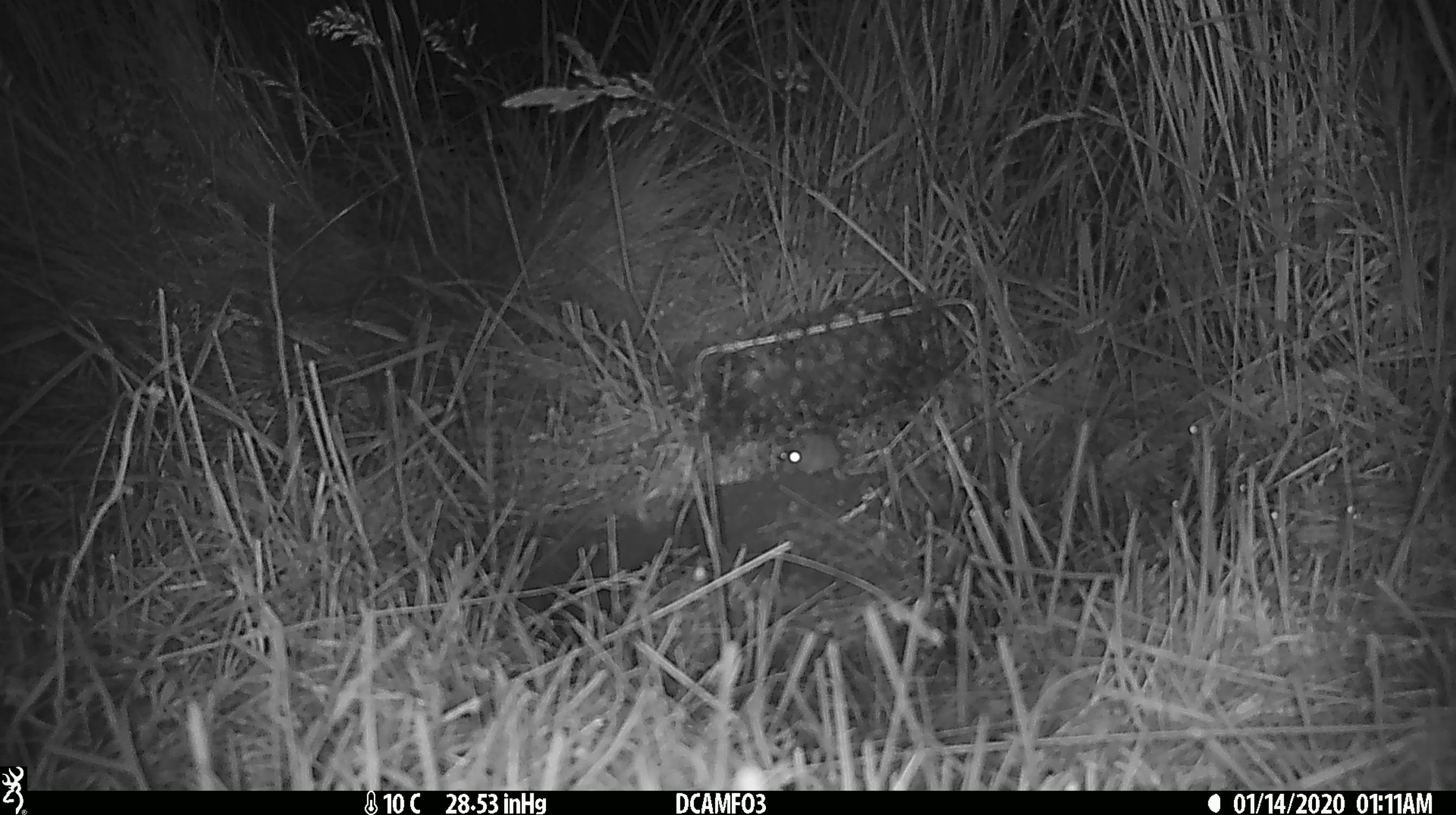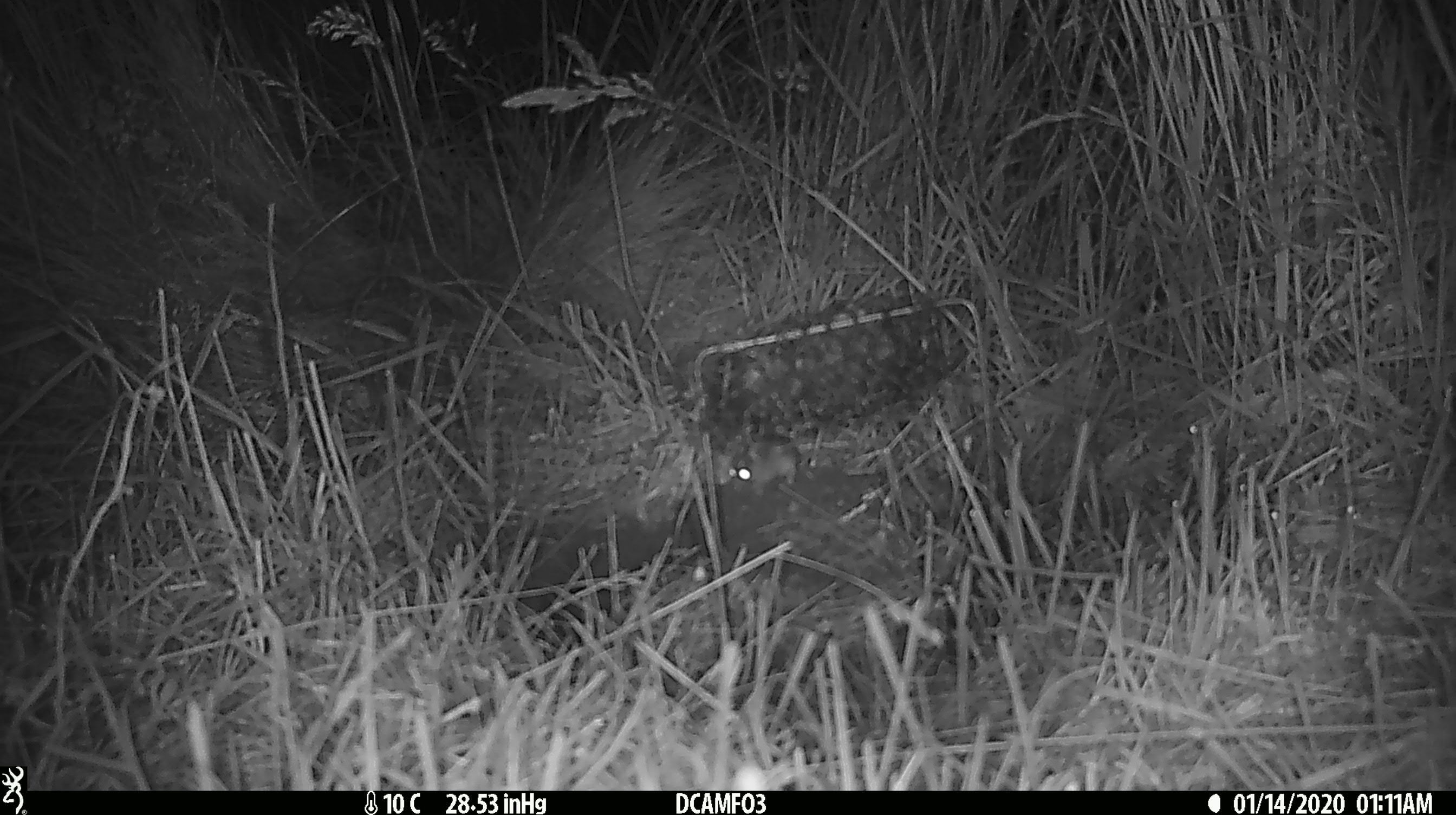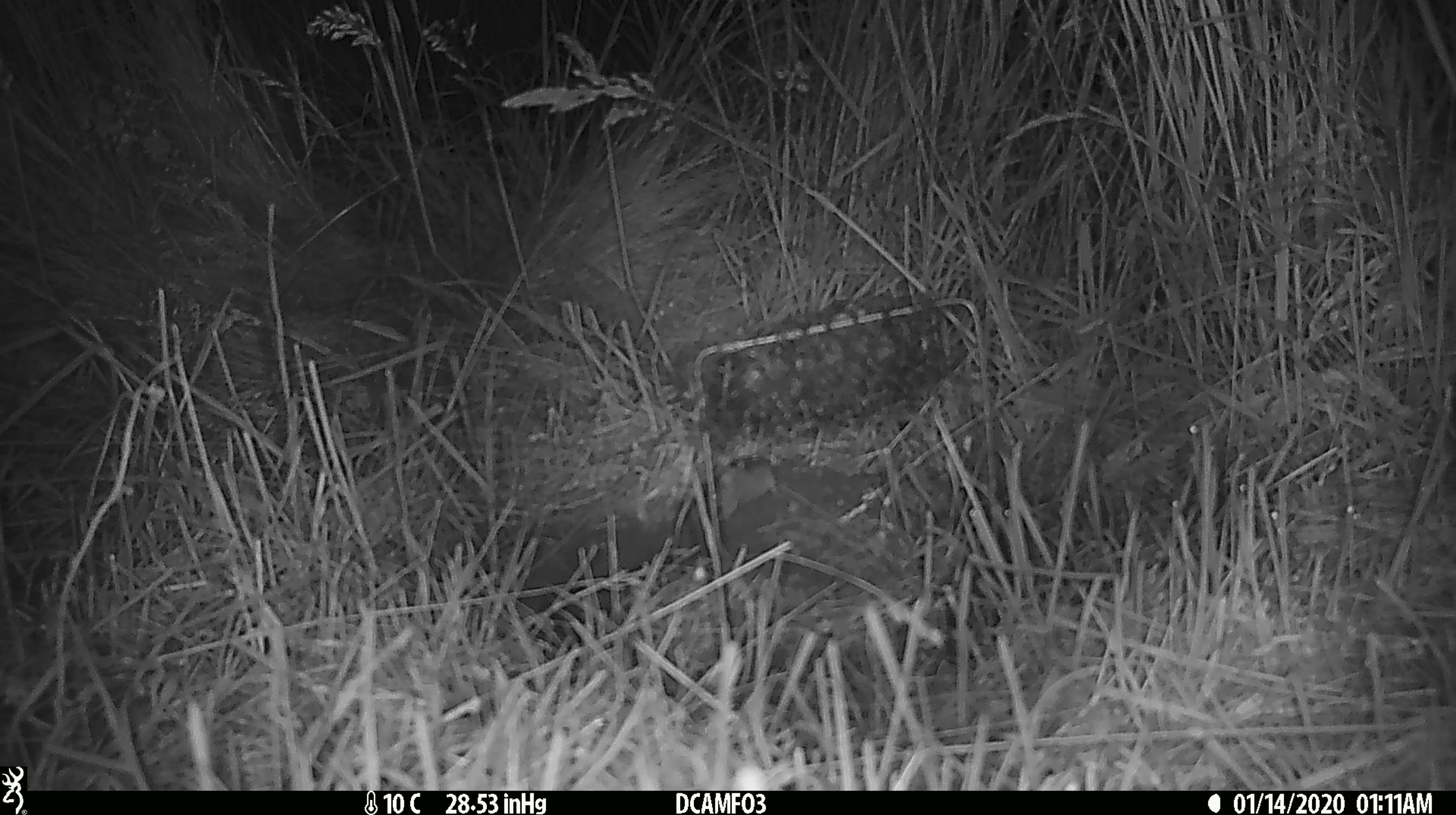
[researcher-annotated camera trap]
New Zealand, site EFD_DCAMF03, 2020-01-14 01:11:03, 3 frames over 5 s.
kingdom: Animalia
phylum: Chordata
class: Mammalia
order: Rodentia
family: Muridae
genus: Mus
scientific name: Mus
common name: mouse